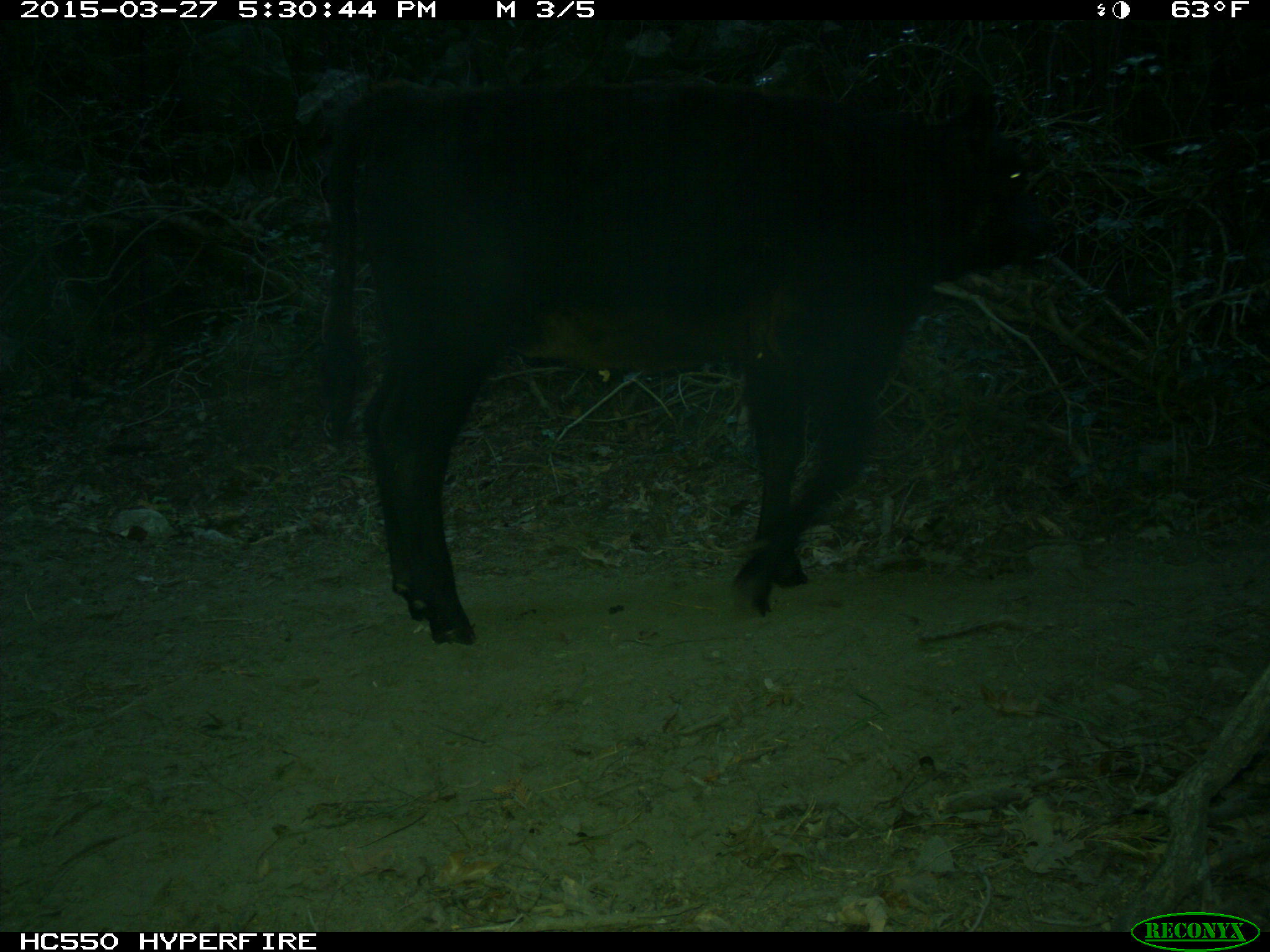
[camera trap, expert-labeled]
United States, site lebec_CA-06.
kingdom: Animalia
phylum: Chordata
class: Mammalia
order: Artiodactyla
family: Bovidae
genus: Bos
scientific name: Bos taurus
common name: domestic cow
Bos taurus (domestic cow).